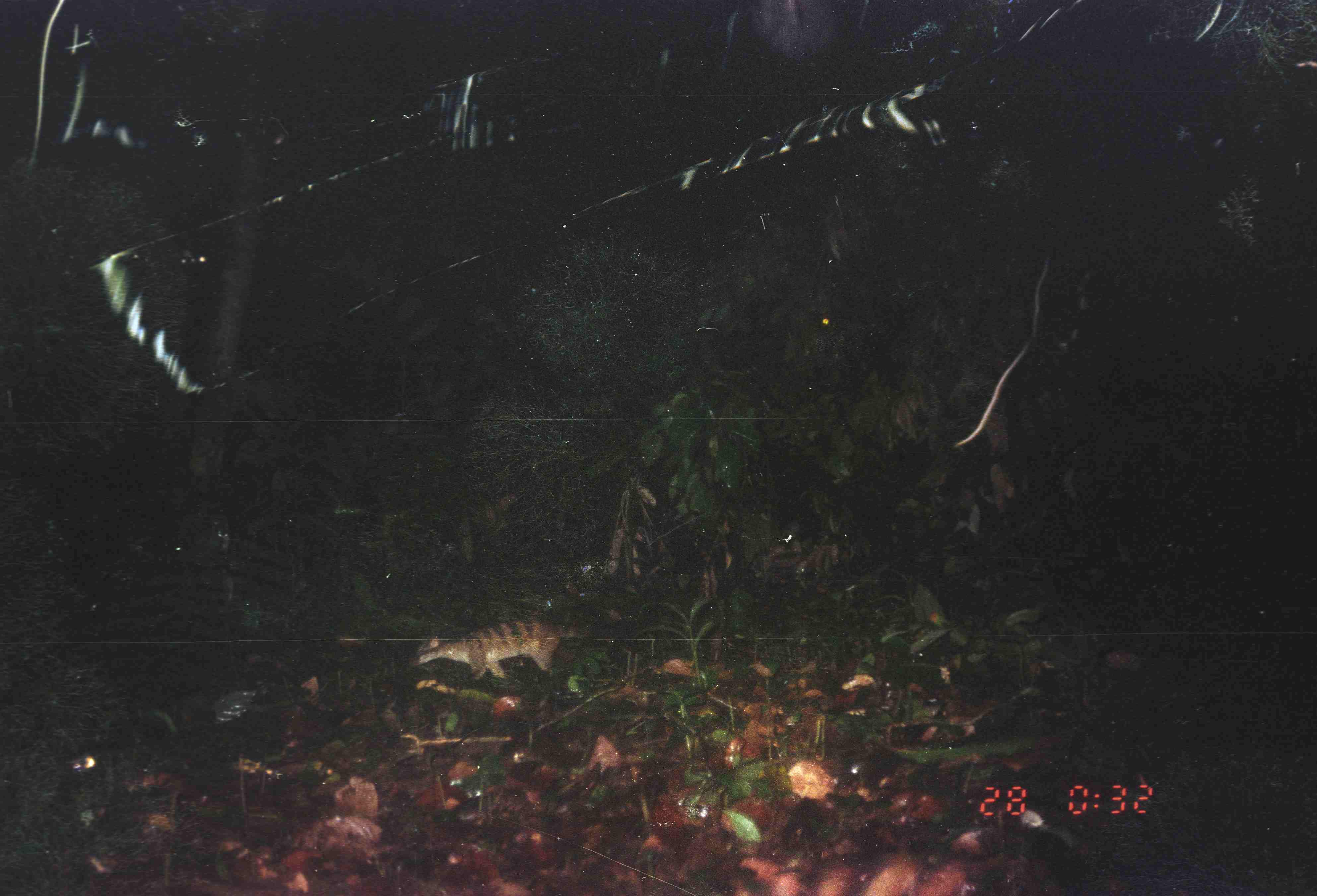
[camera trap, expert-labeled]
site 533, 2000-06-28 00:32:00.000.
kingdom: Animalia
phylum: Chordata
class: Mammalia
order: Carnivora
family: Viverridae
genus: Hemigalus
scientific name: Hemigalus derbyanus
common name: banded civet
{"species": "Hemigalus derbyanus (banded civet)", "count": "1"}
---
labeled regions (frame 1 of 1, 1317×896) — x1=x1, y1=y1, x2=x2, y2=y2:
hemigalus derbyanus: x1=411, y1=613, x2=590, y2=680